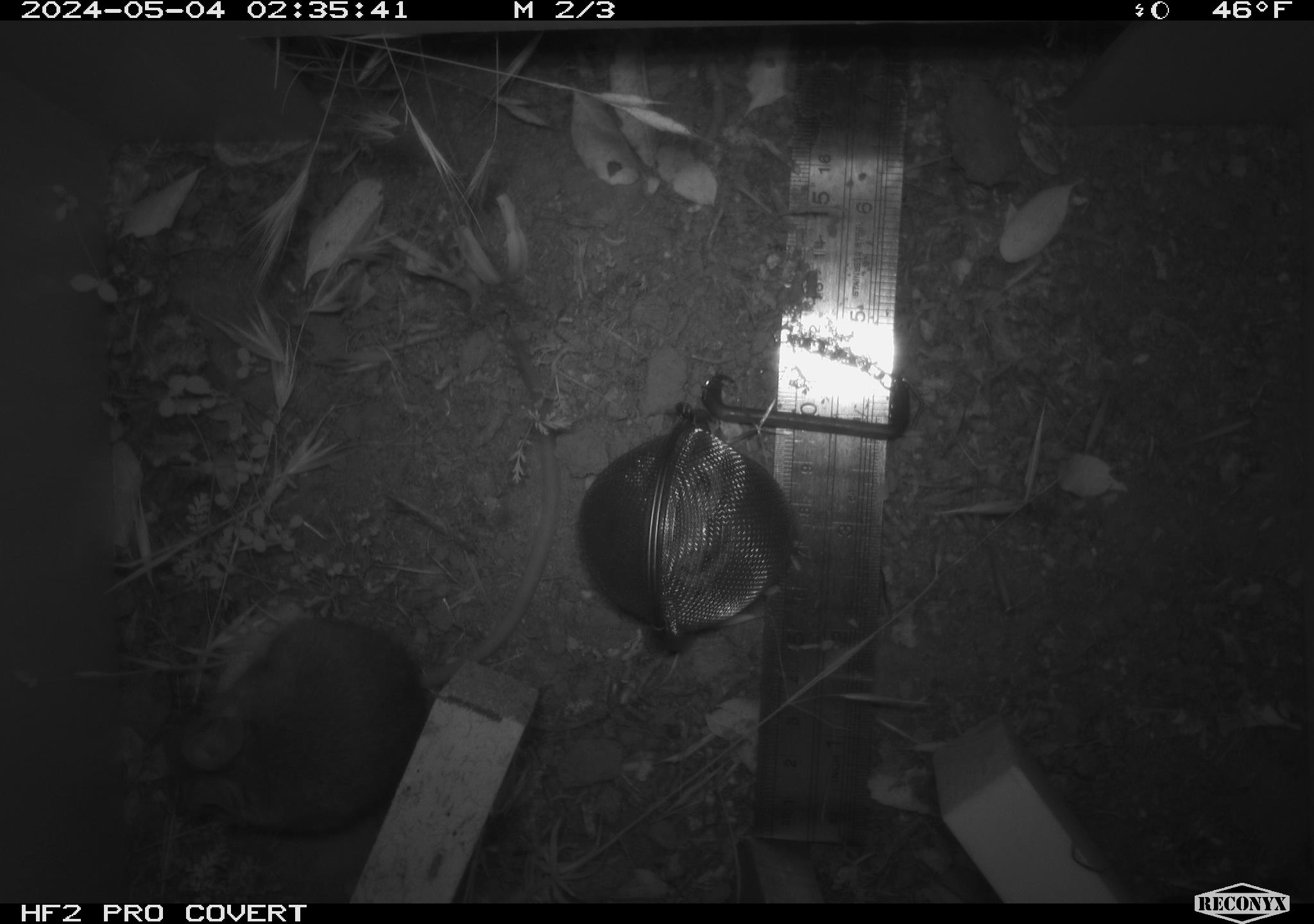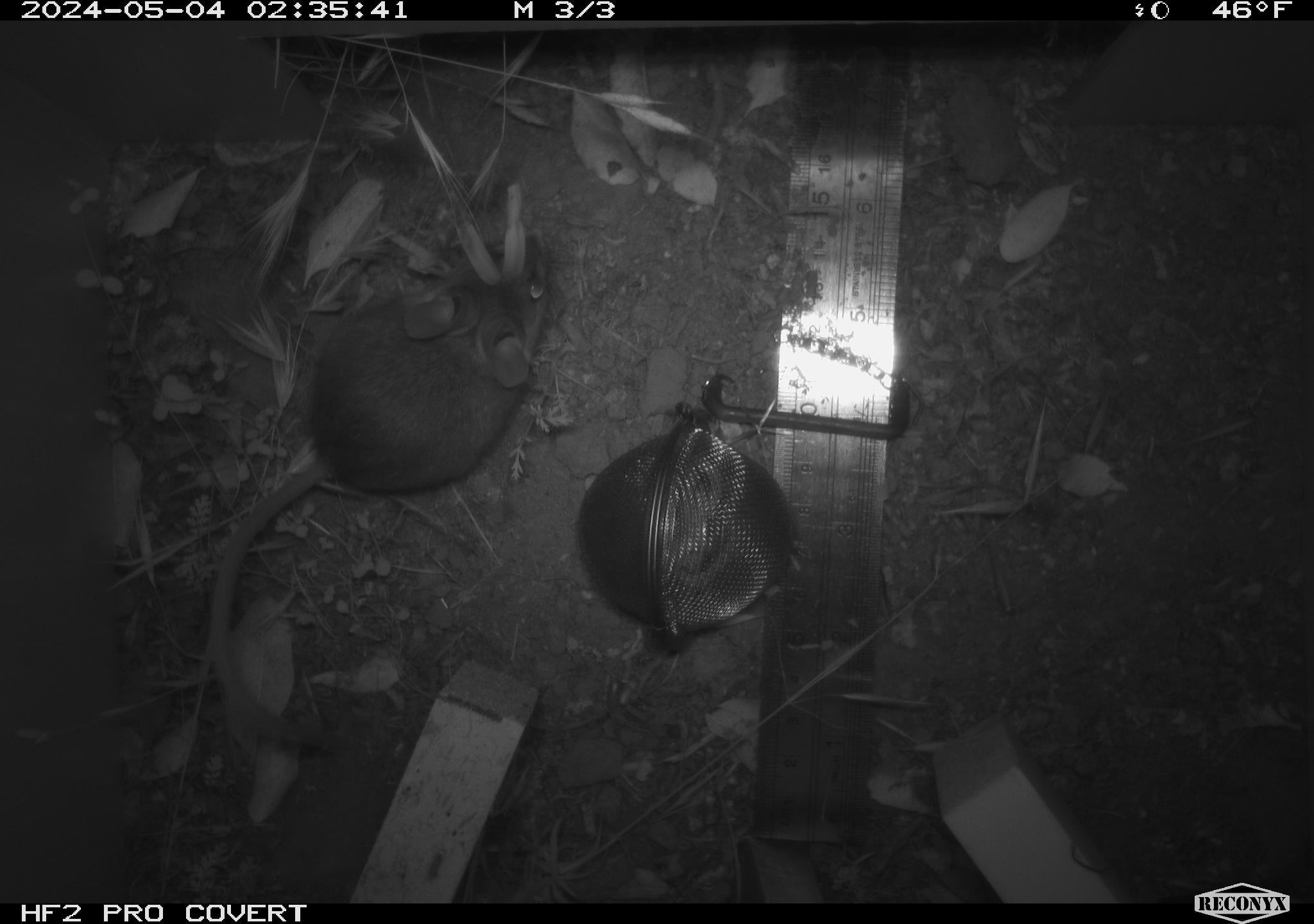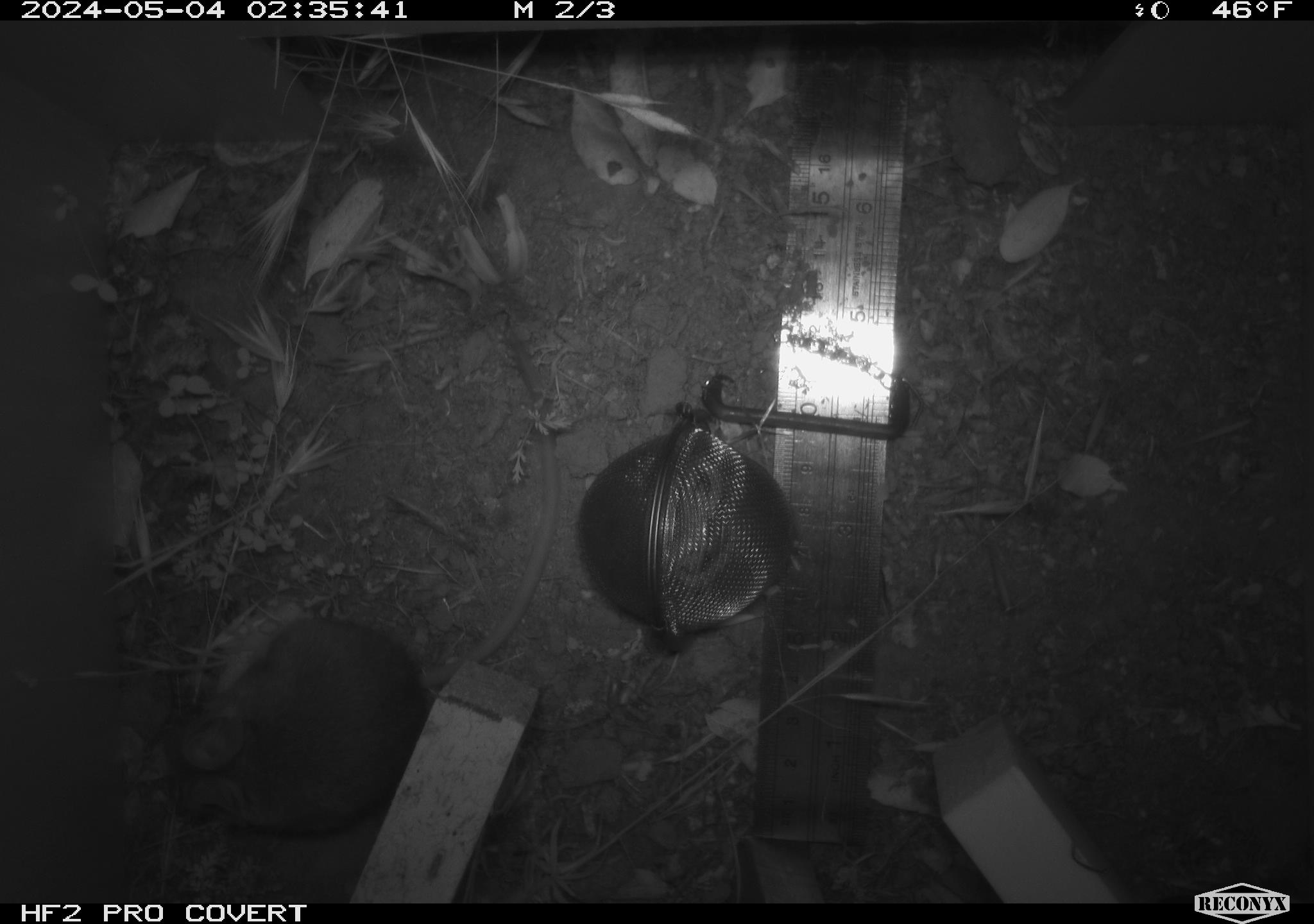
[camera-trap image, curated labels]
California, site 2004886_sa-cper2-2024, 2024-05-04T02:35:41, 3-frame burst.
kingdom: Animalia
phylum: Chordata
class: Mammalia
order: Rodentia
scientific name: Rodentia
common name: rodent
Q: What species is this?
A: Rodent (Rodentia).